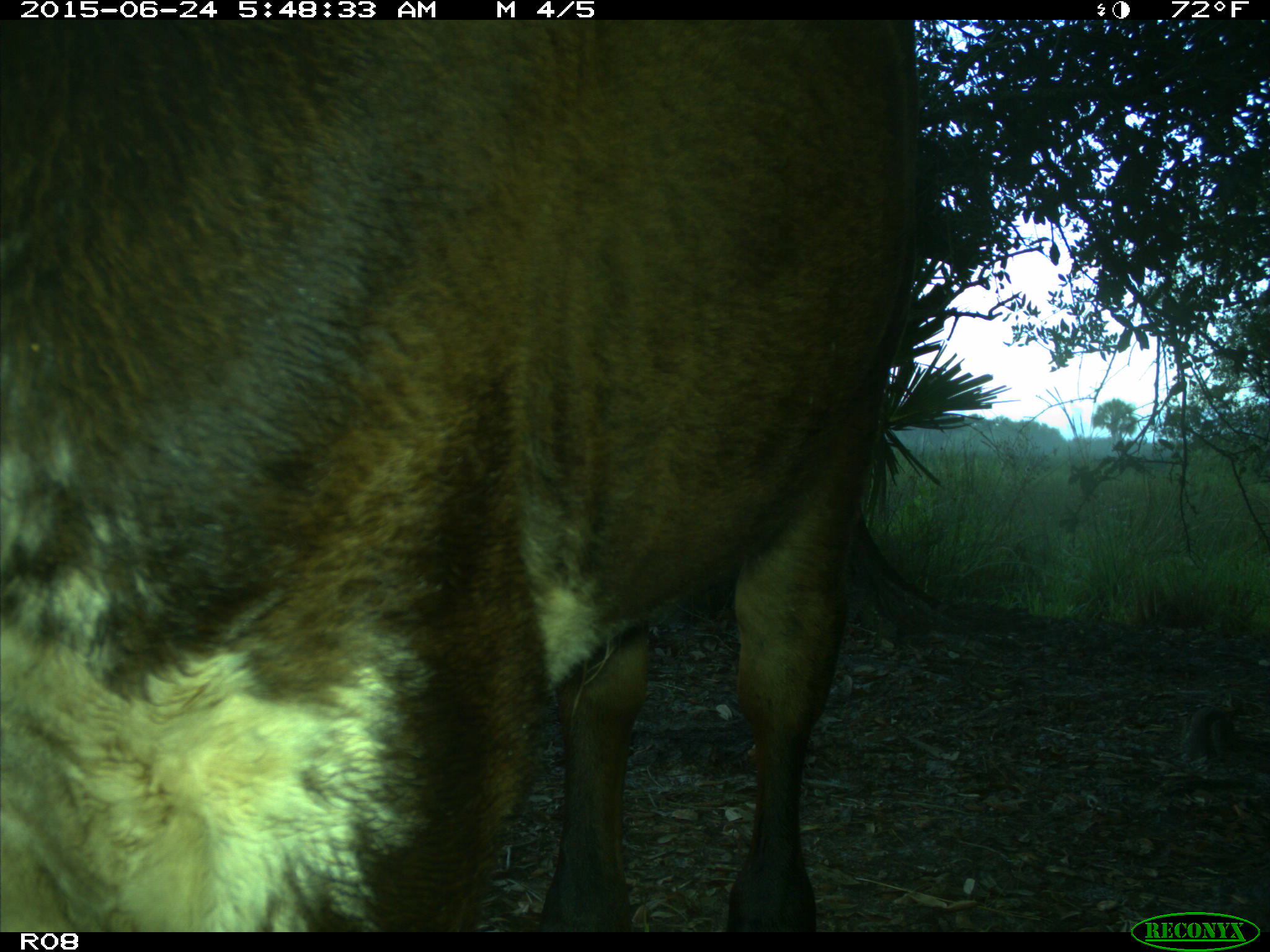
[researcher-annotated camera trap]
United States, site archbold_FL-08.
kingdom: Animalia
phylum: Chordata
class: Mammalia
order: Artiodactyla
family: Bovidae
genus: Bos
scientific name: Bos taurus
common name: domestic cow